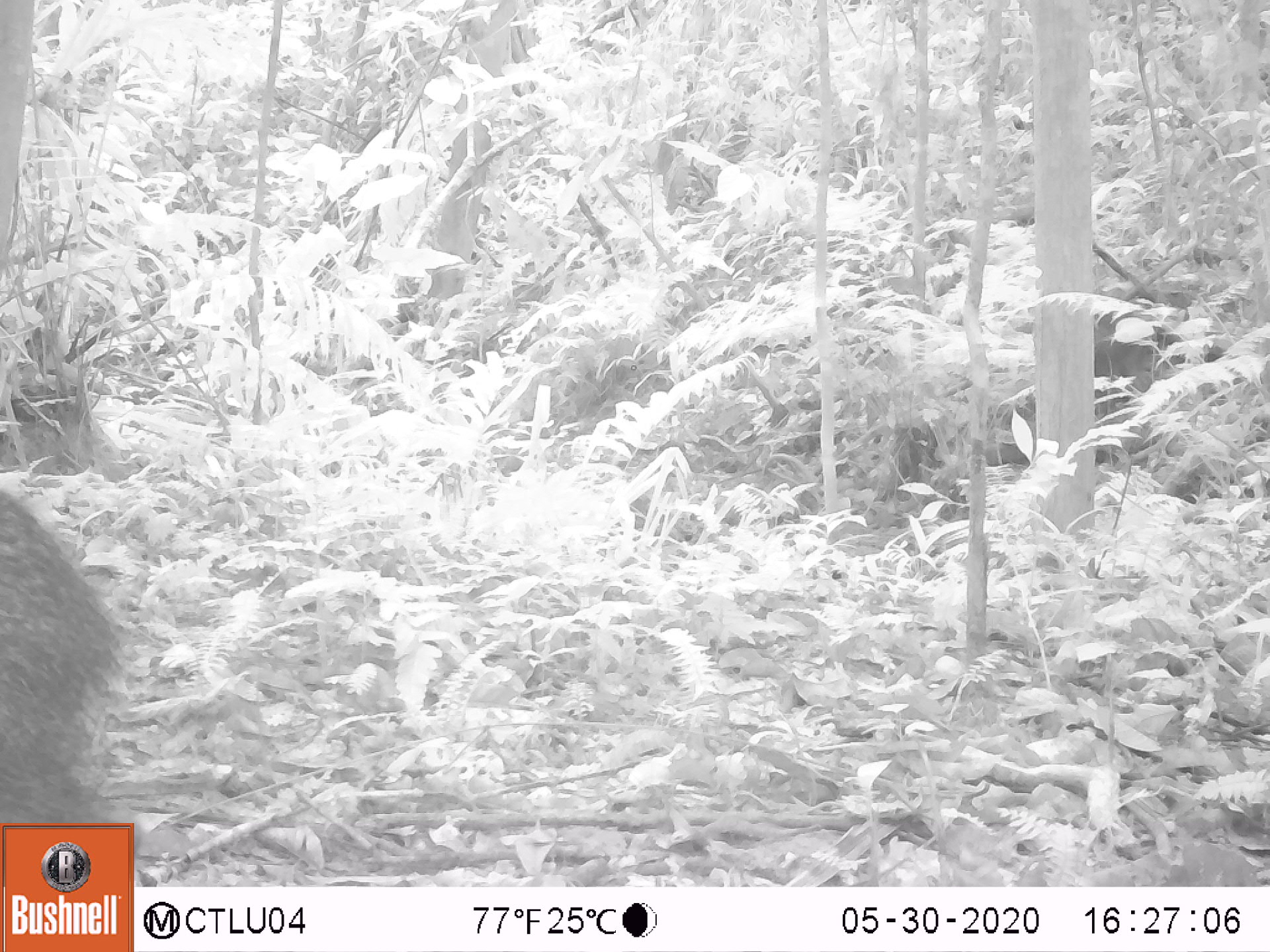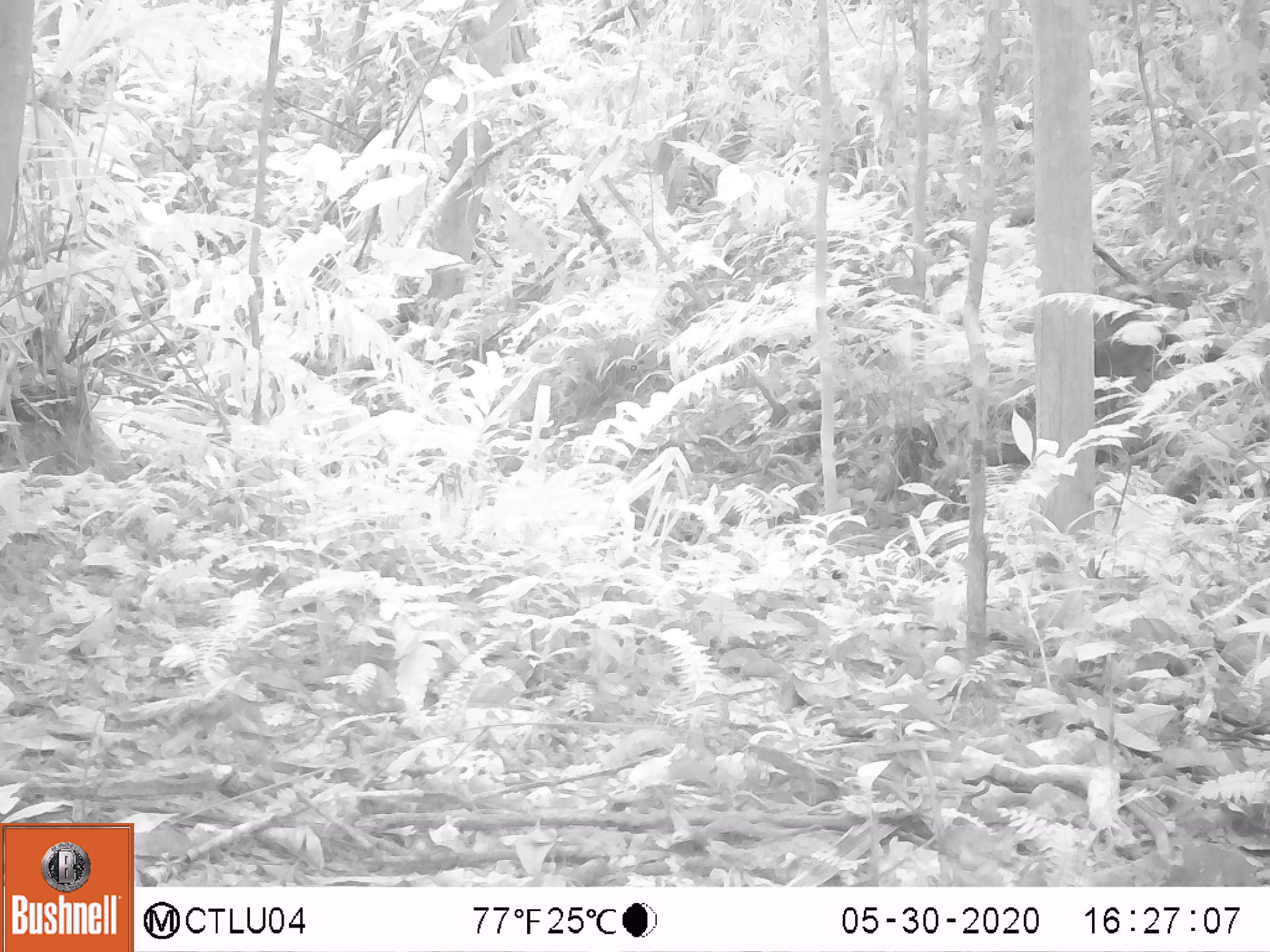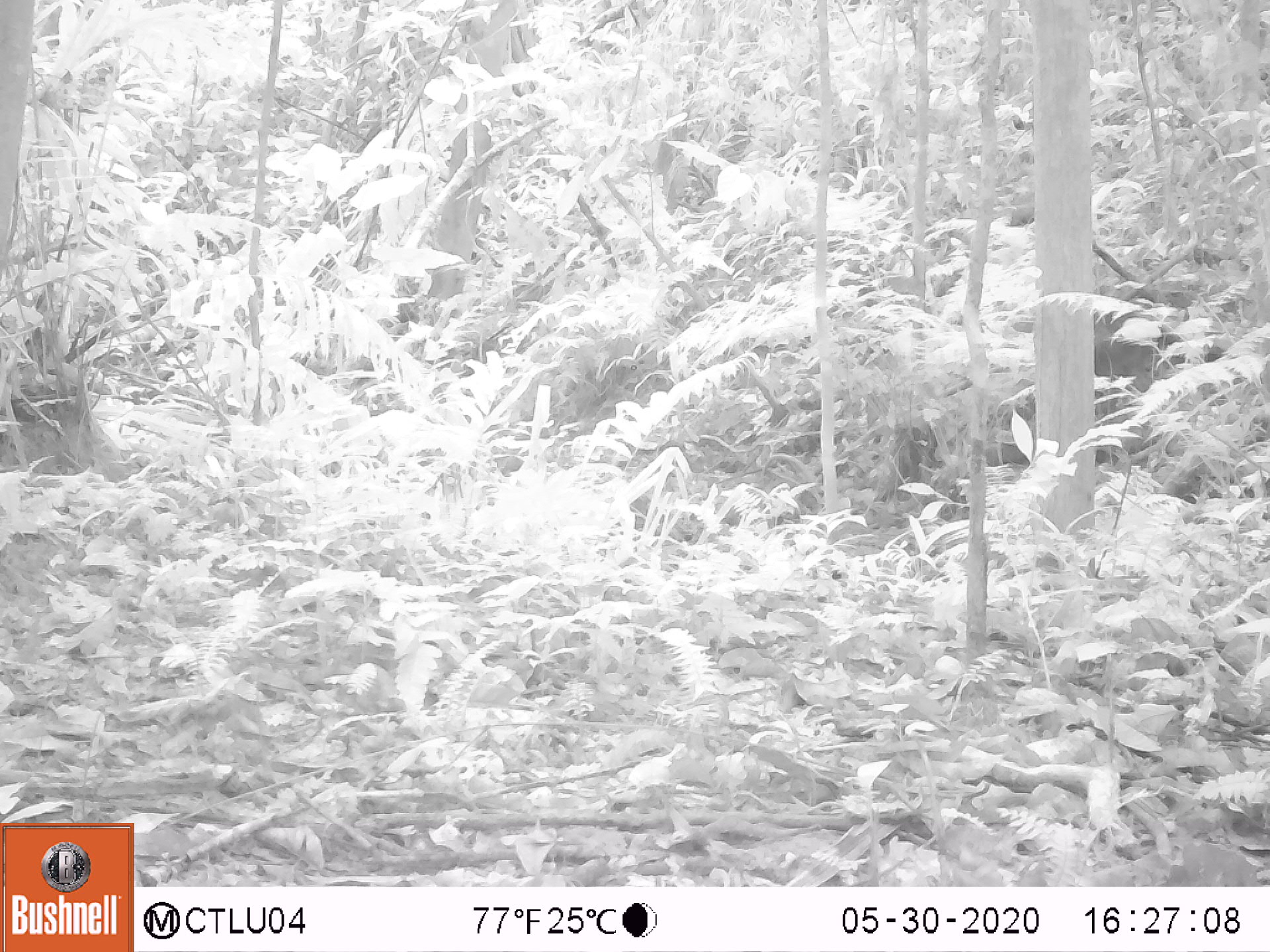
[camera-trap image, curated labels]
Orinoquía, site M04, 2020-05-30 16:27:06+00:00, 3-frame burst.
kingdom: Animalia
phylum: Chordata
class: Mammalia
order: Artiodactyla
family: Tayassuidae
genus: Pecari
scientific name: Pecari tajacu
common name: collared peccary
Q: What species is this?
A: Collared peccary (Pecari tajacu).